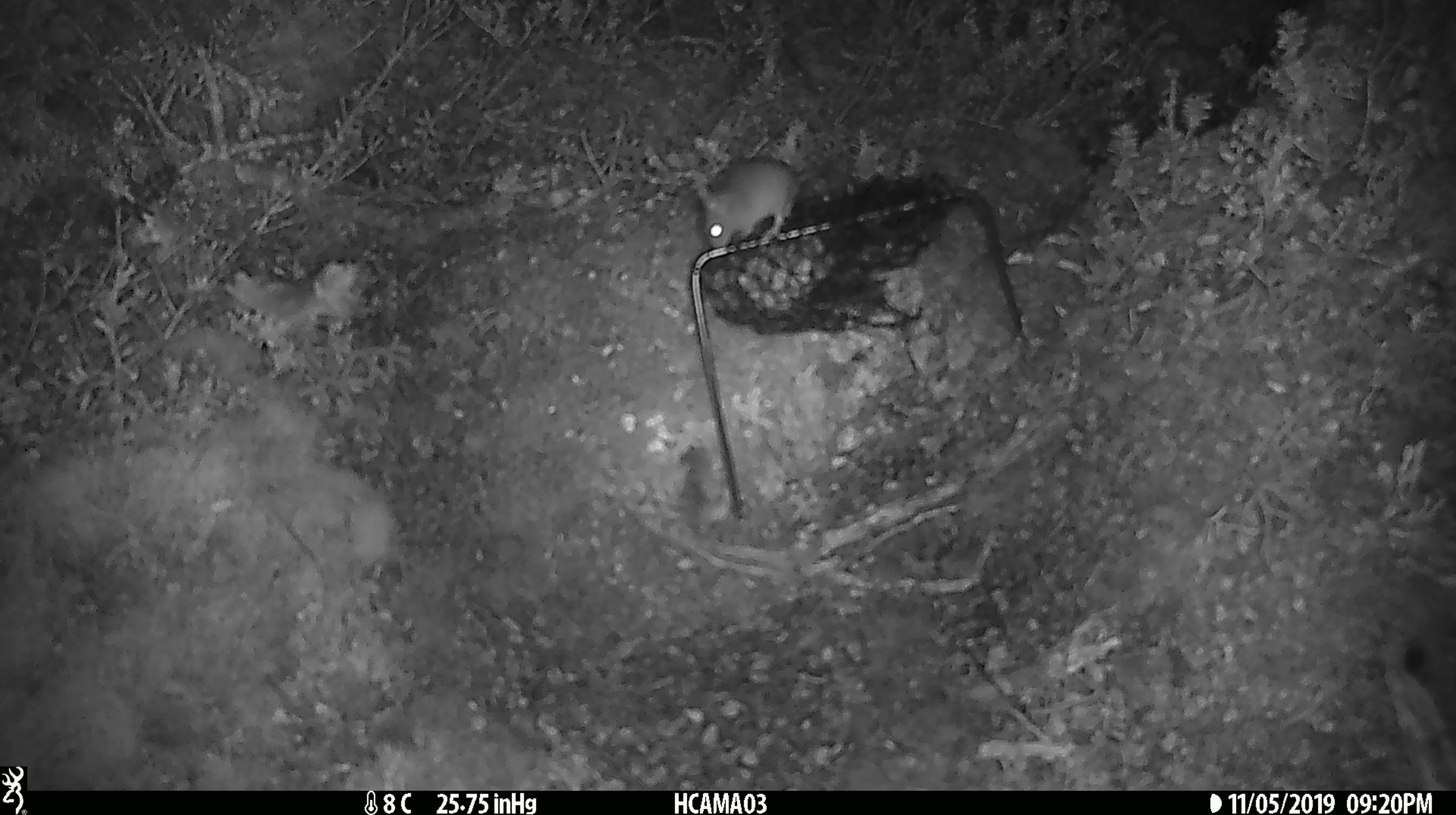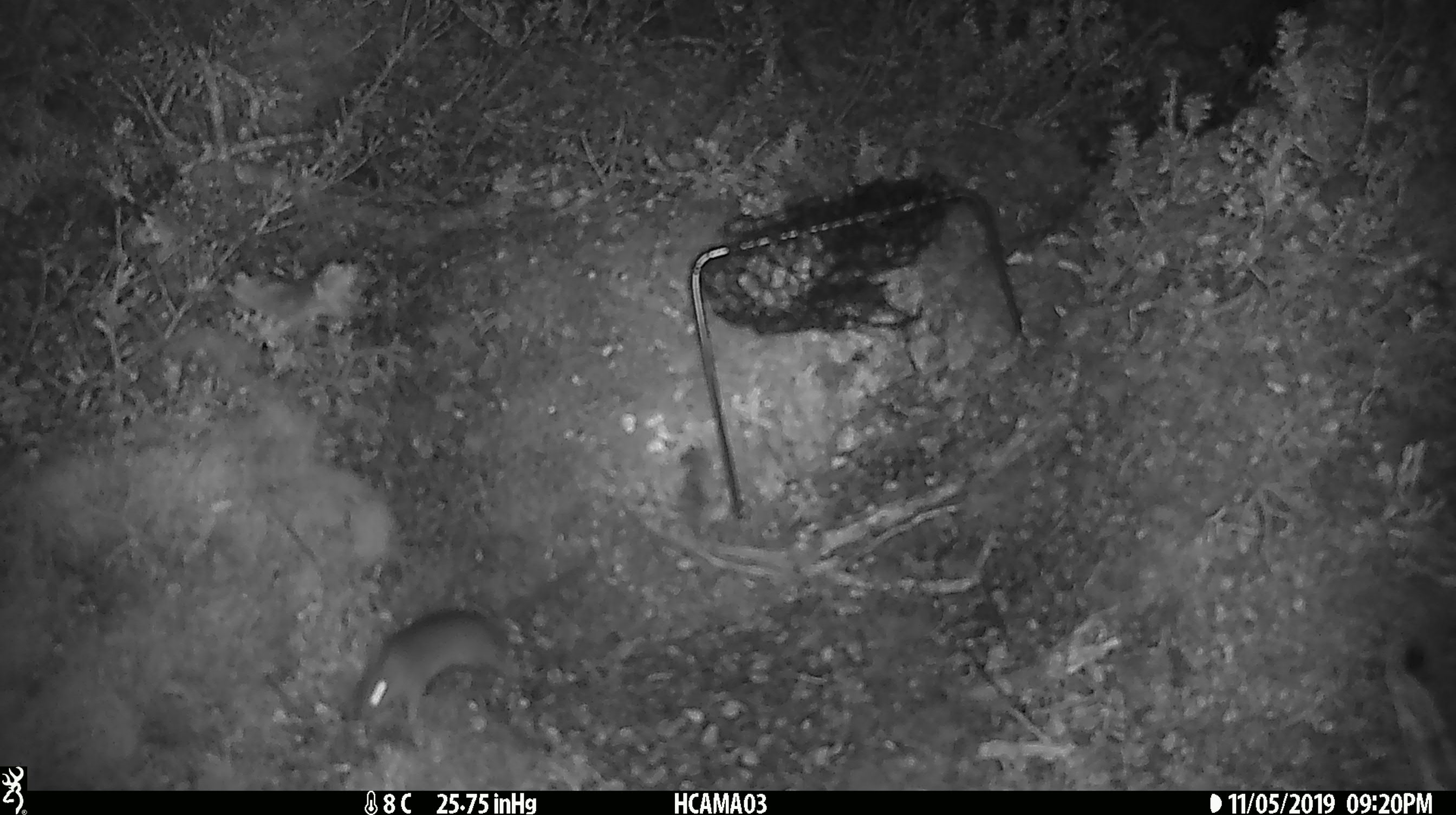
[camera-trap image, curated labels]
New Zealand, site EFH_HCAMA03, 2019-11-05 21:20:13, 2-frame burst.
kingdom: Animalia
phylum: Chordata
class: Mammalia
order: Rodentia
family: Muridae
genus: Mus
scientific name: Mus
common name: mouse